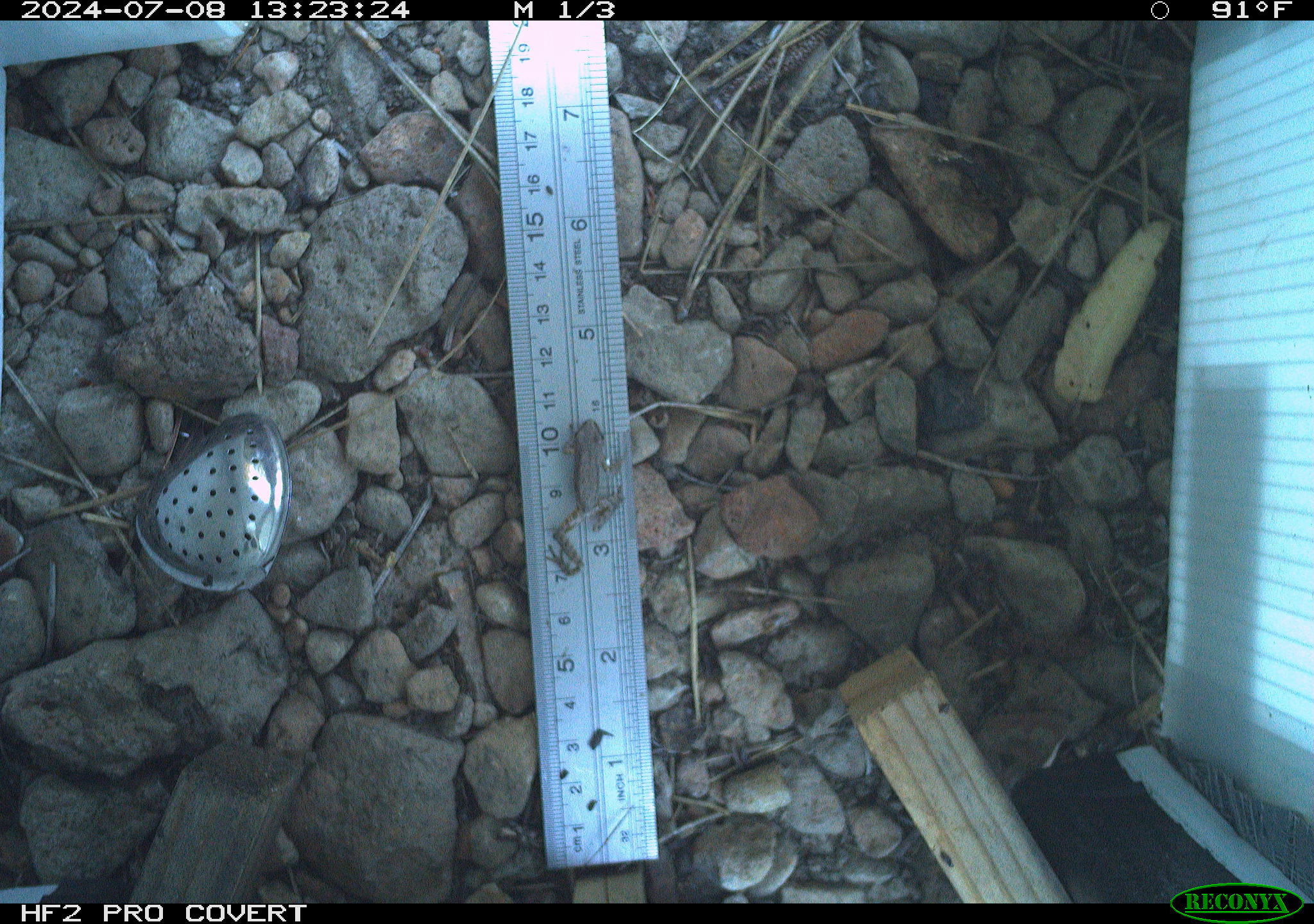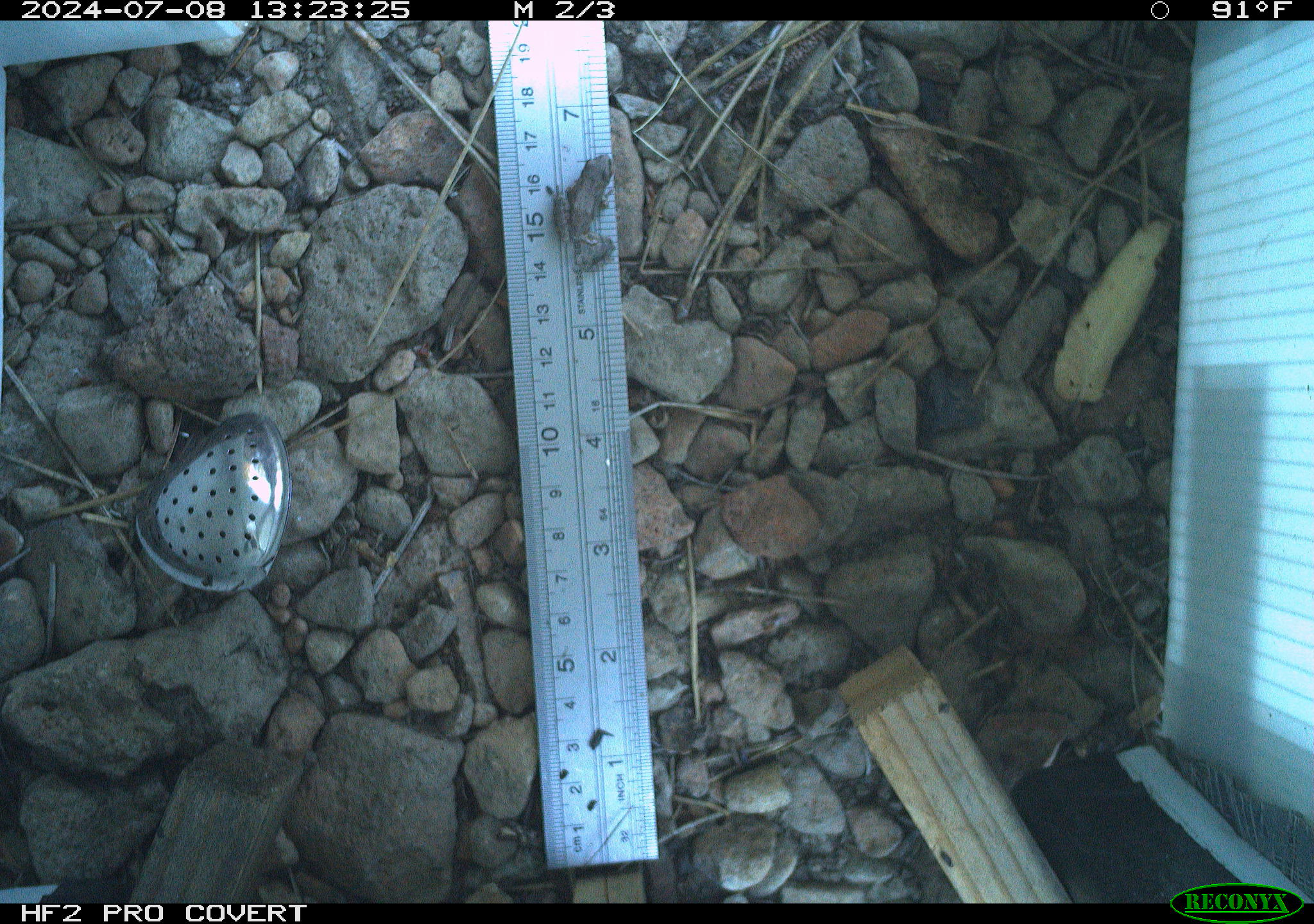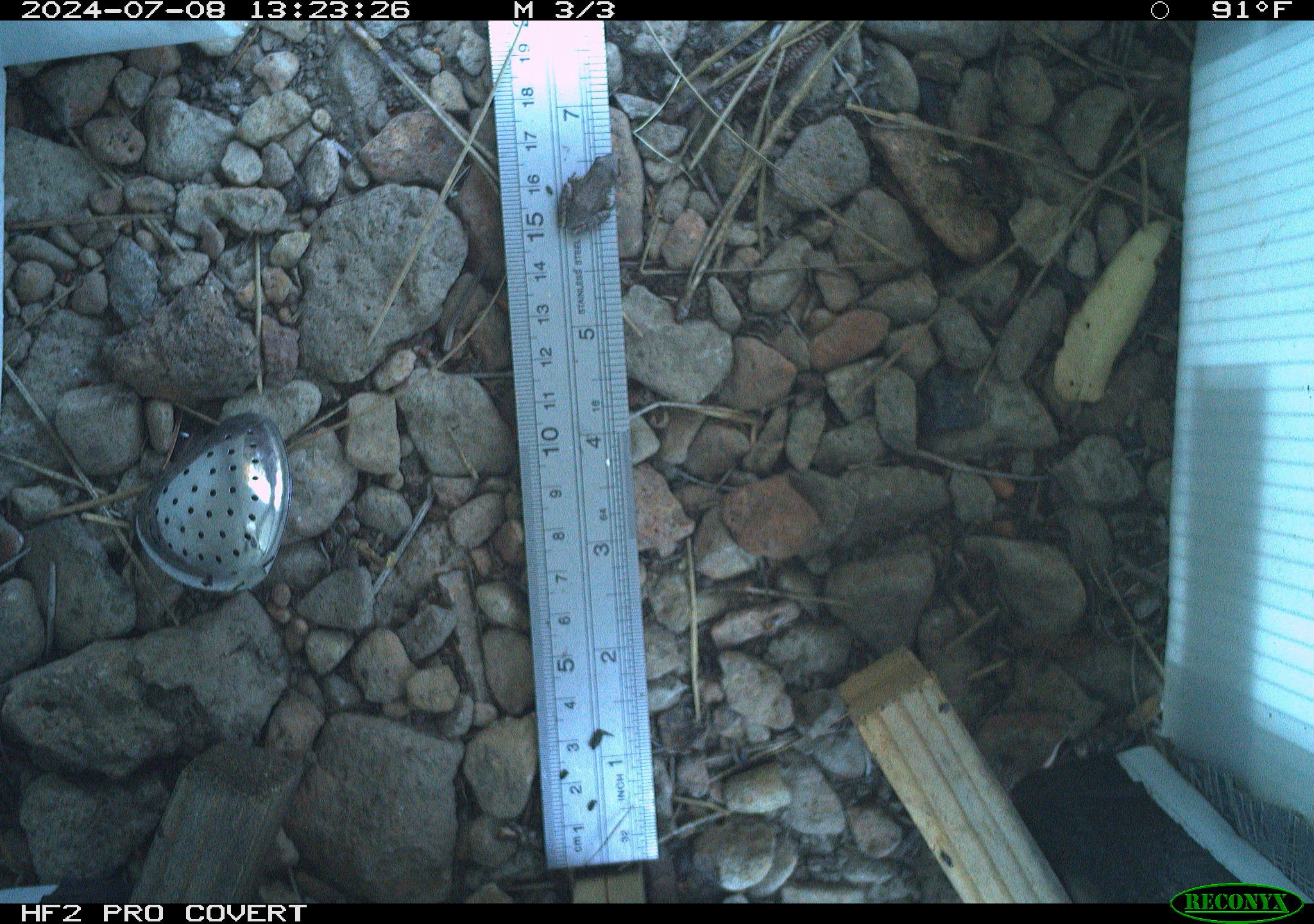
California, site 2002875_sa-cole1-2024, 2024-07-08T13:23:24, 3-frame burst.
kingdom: Animalia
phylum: Chordata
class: Amphibia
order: Anura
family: Hylidae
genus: Pseudacris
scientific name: Pseudacris regilla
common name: sierran treefrog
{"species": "sierran treefrog (Pseudacris regilla)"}